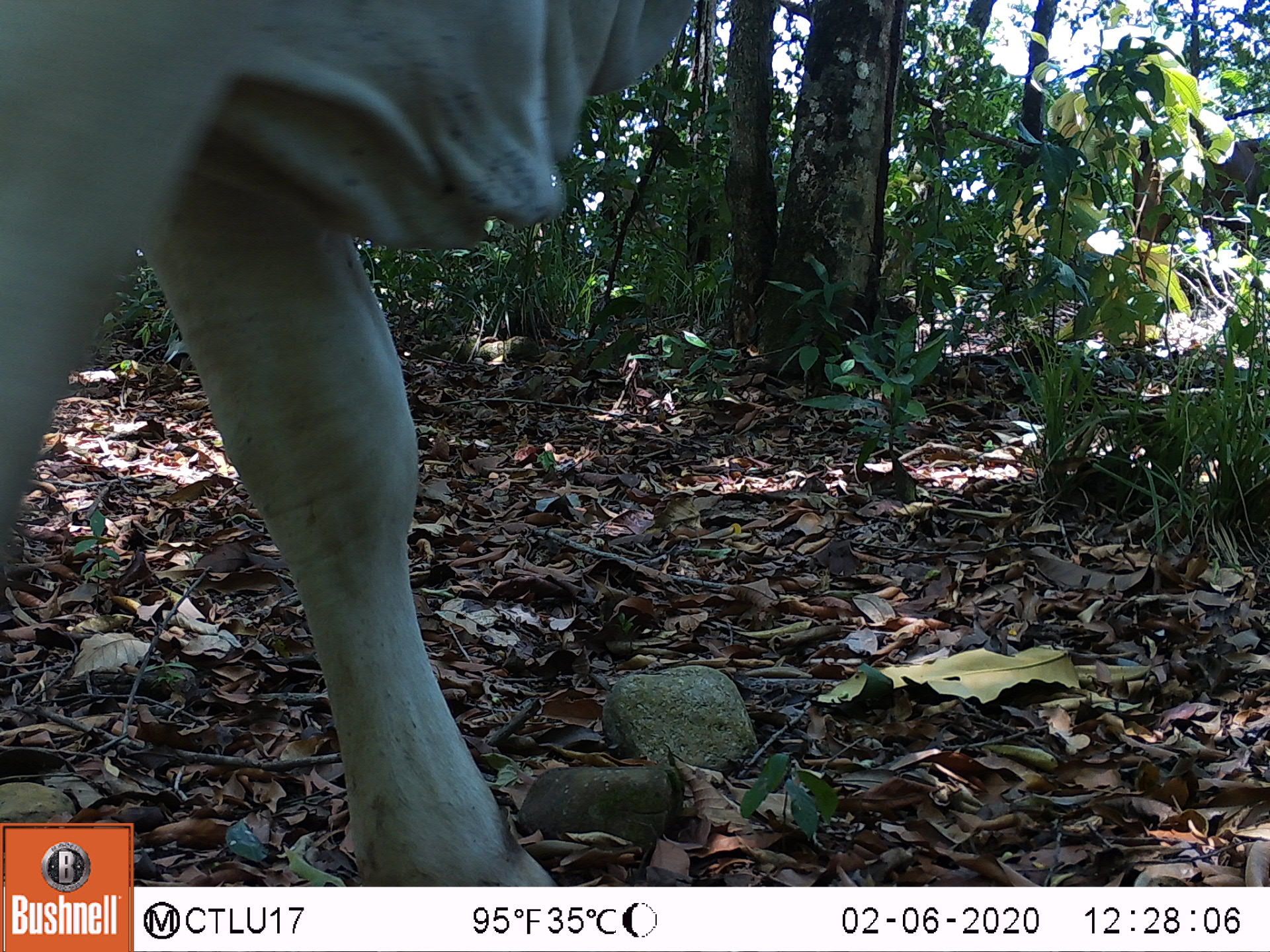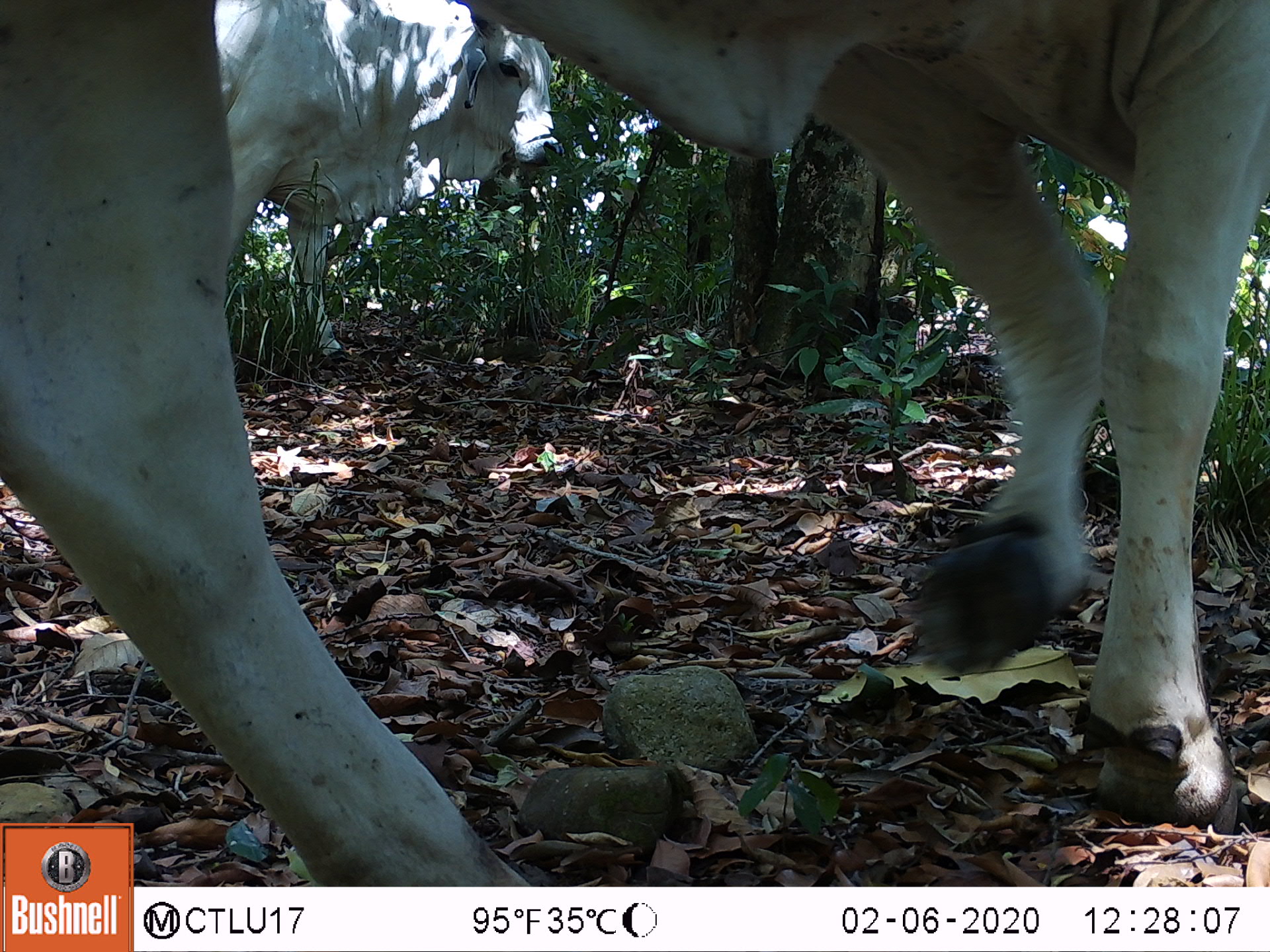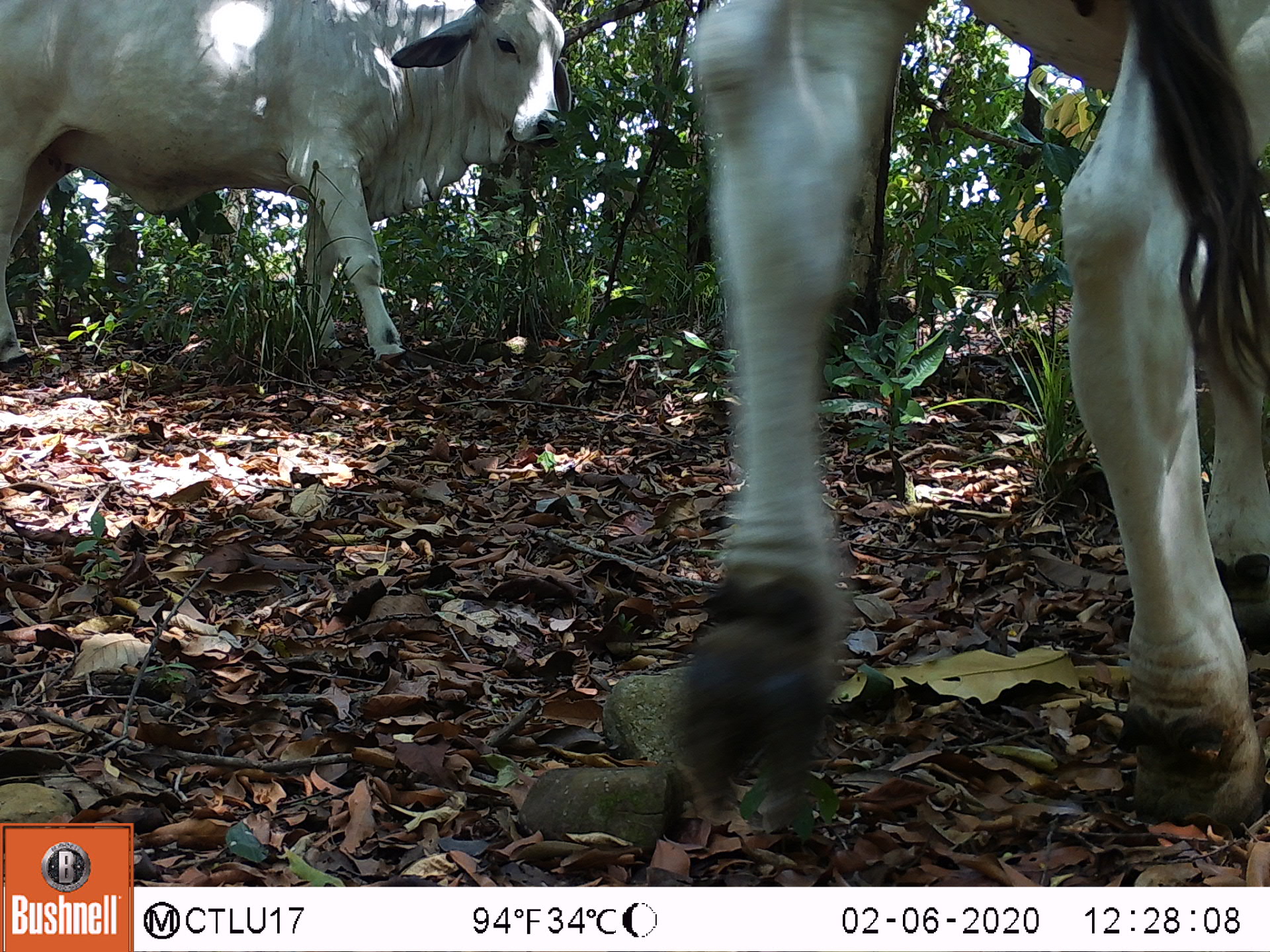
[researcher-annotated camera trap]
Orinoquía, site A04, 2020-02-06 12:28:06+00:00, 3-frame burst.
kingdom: Animalia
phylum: Chordata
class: Mammalia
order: Artiodactyla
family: Bovidae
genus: Bos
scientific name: Bos taurus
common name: cow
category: cattle